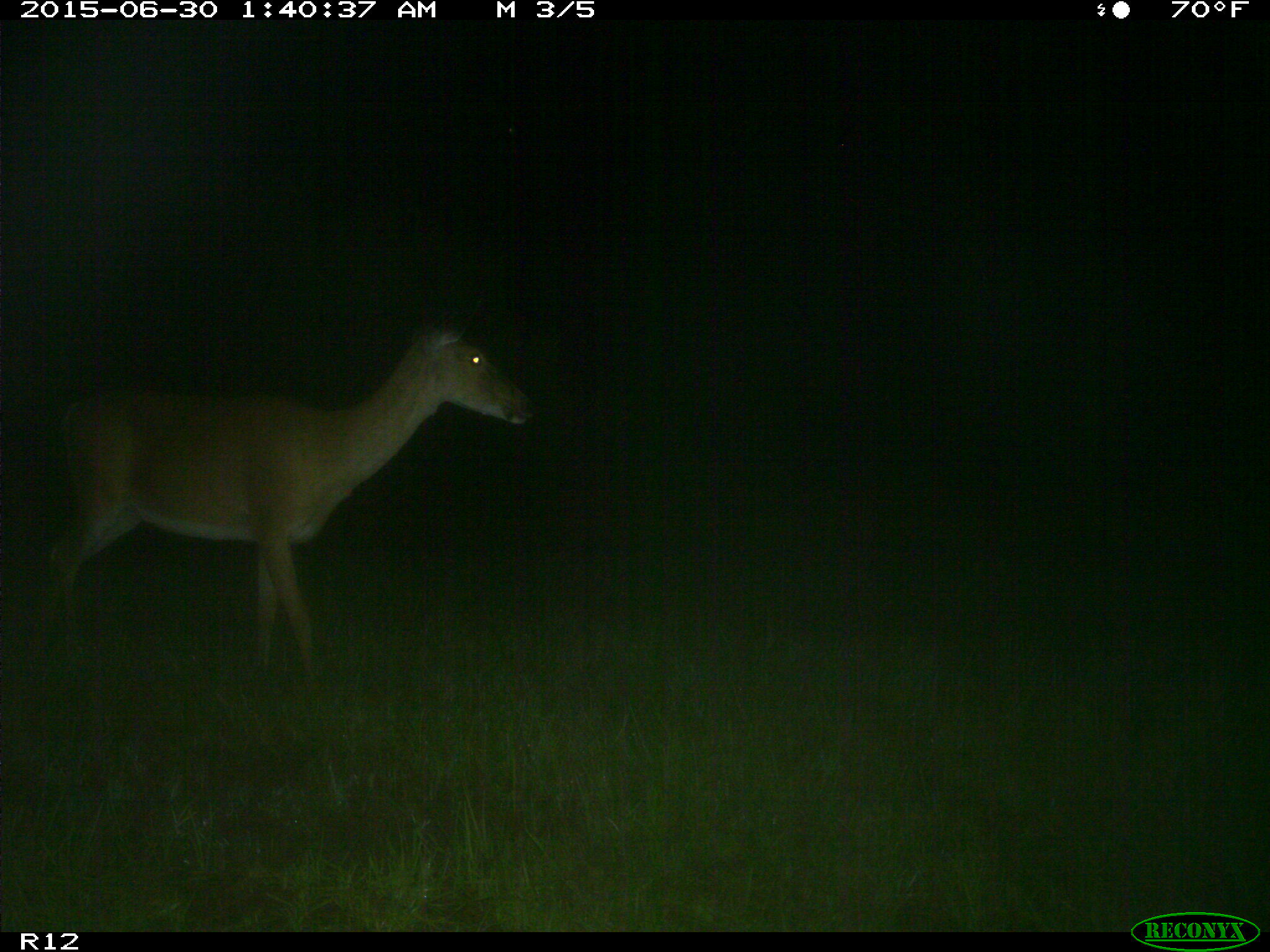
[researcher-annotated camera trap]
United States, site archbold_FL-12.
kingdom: Animalia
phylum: Chordata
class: Mammalia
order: Artiodactyla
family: Cervidae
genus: Odocoileus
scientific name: Odocoileus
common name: deer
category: unidentified deer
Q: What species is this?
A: Unidentified deer (deer) (Odocoileus).